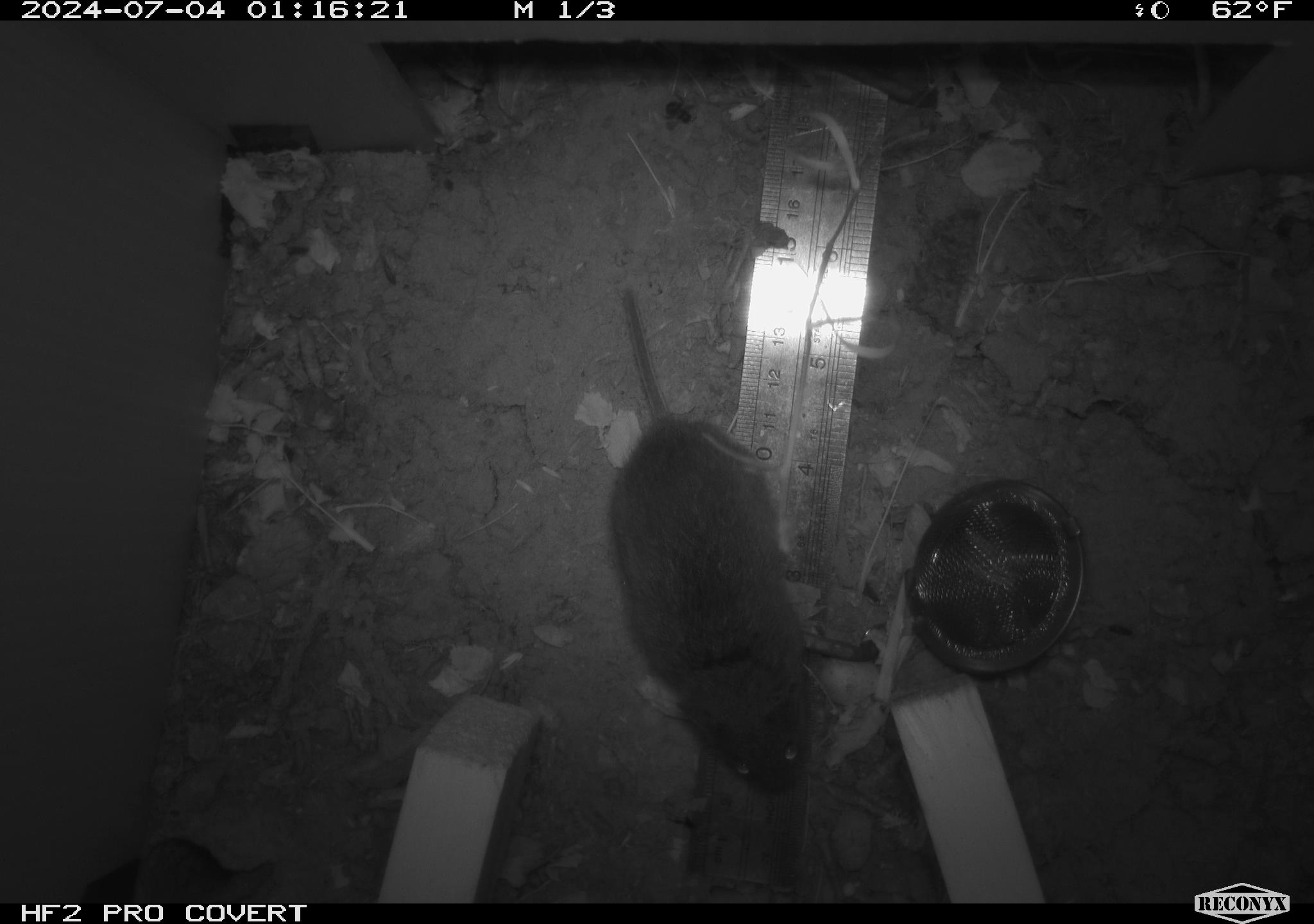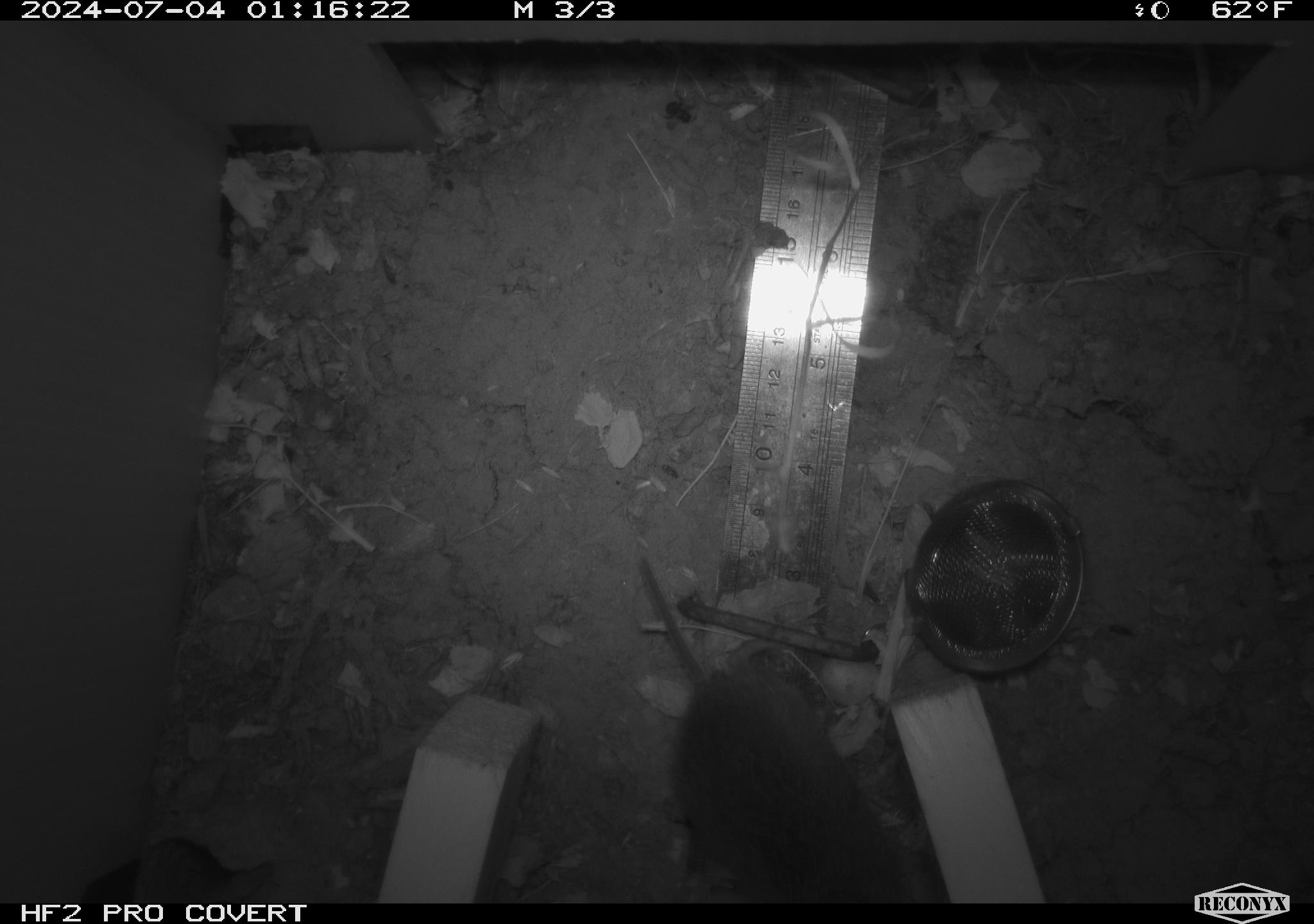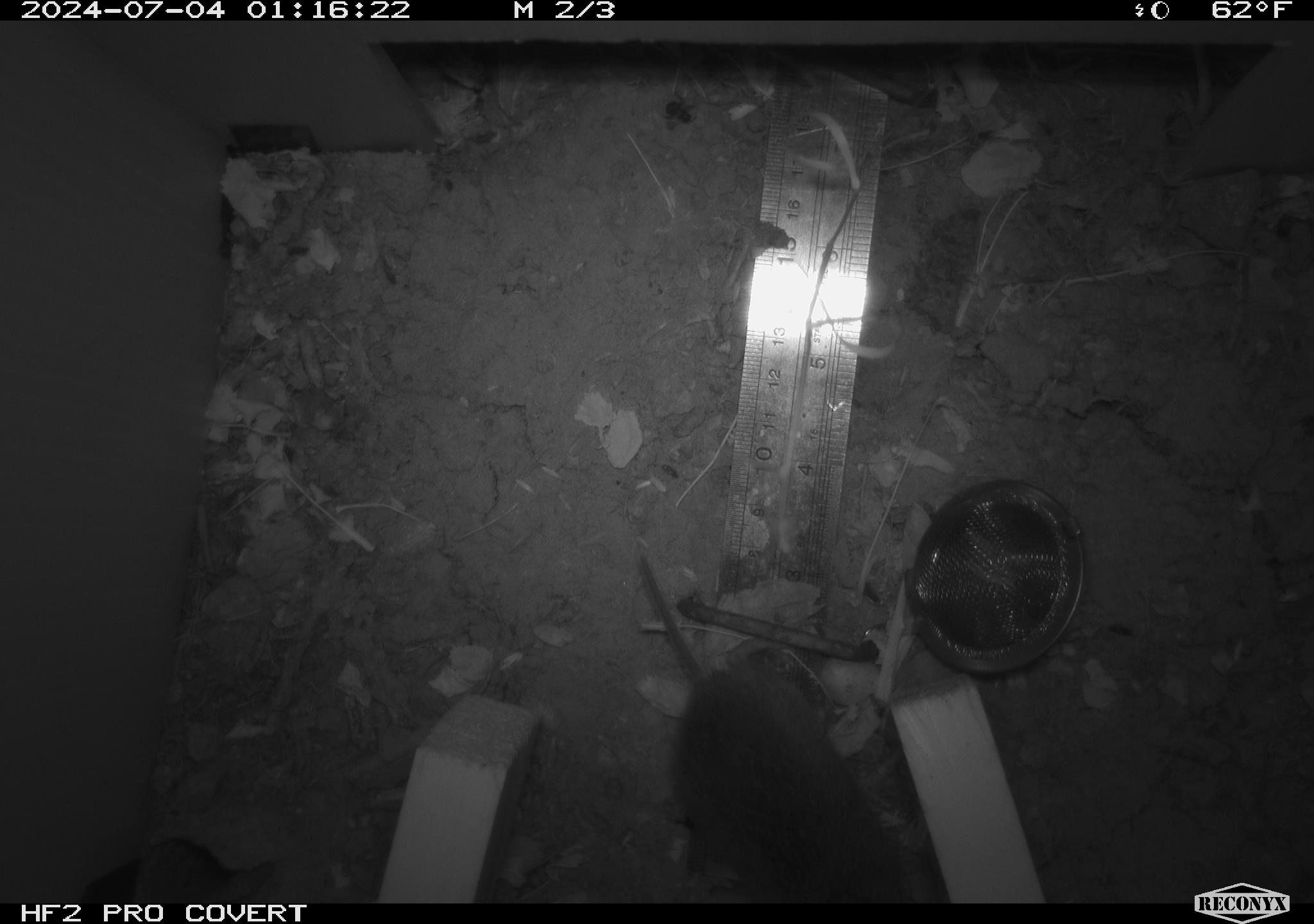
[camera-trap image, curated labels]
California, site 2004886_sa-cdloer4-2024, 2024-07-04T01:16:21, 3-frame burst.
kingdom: Animalia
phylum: Chordata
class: Mammalia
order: Rodentia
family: Cricetidae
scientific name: Arvicolinae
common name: voles, lemmings, and muskrats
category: arvicolinae subfamily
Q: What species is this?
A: Arvicolinae subfamily (voles, lemmings, and muskrats) (Arvicolinae).